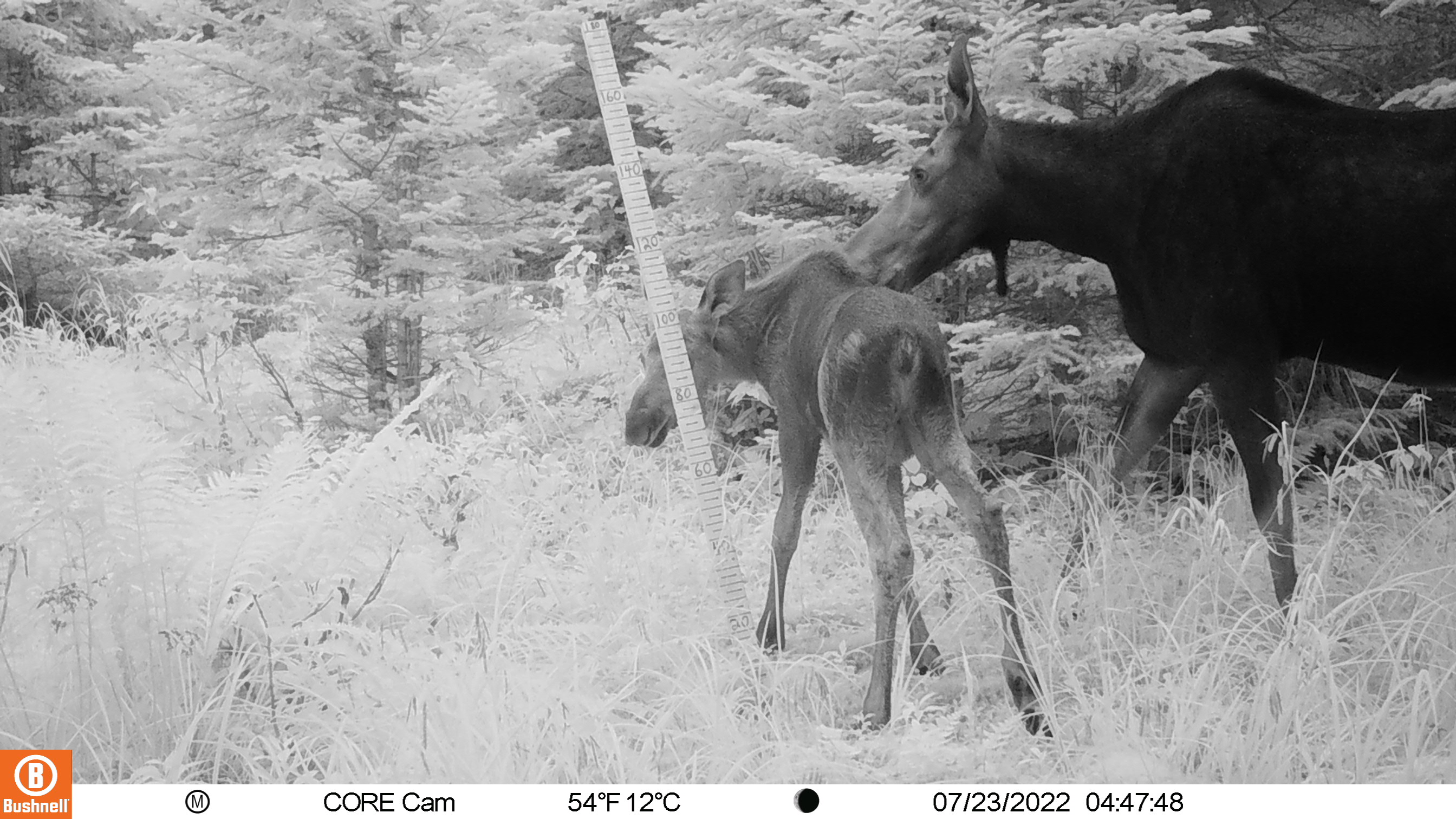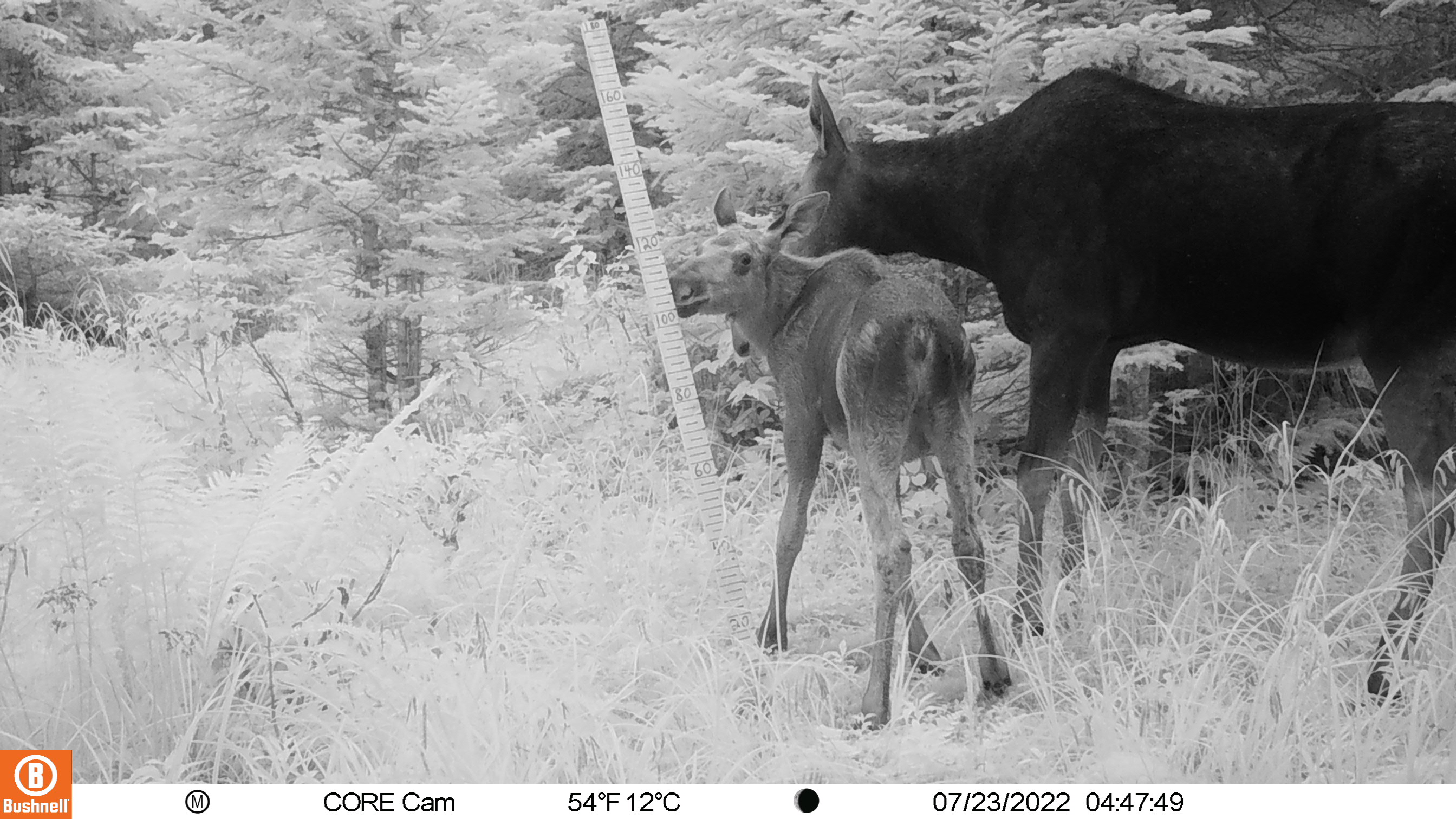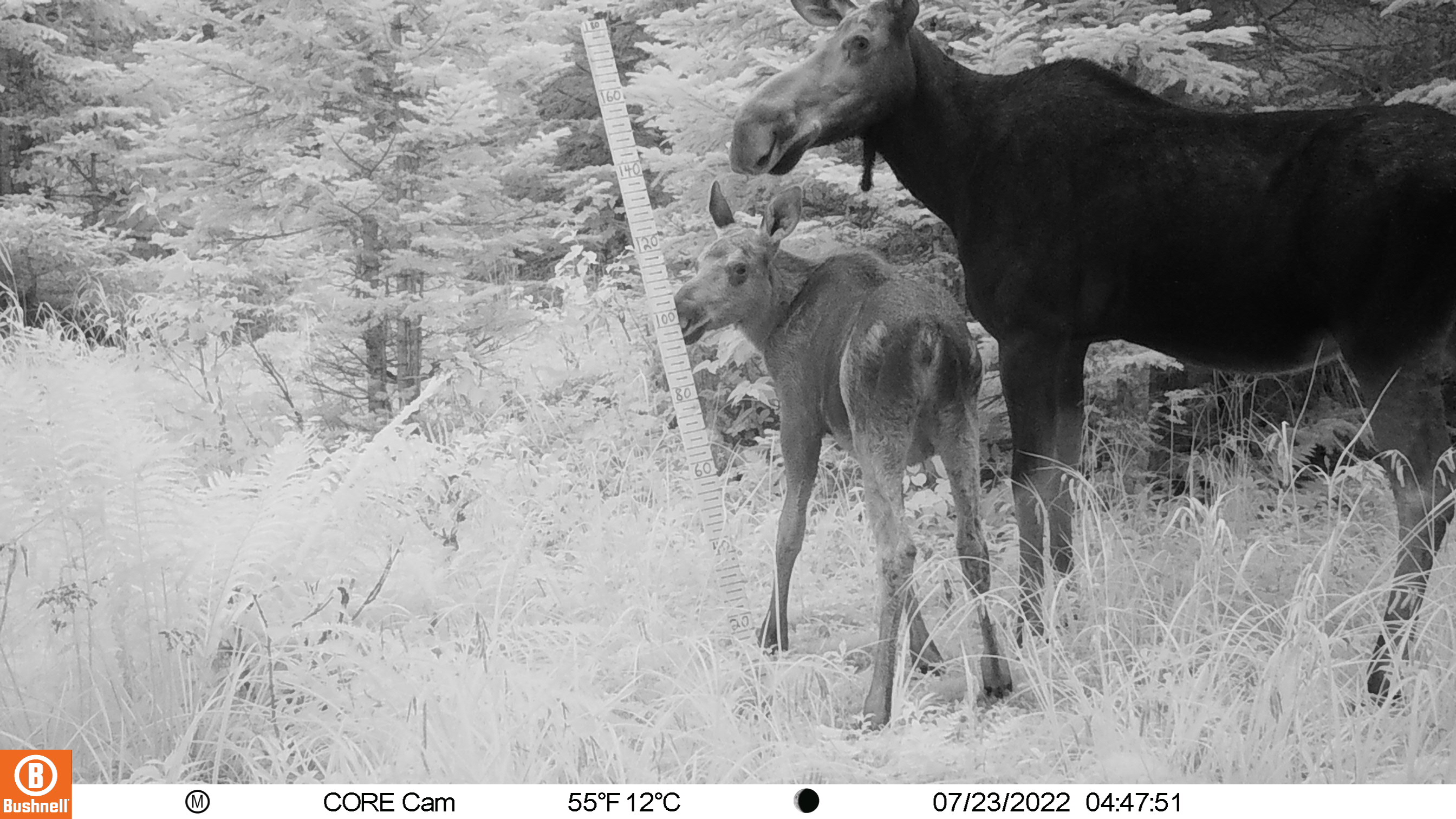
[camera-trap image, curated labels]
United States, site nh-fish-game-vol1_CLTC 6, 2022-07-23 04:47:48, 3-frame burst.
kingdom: Animalia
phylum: Chordata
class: Mammalia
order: Artiodactyla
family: Cervidae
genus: Alces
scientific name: Alces alces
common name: moose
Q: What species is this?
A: Moose (Alces alces).